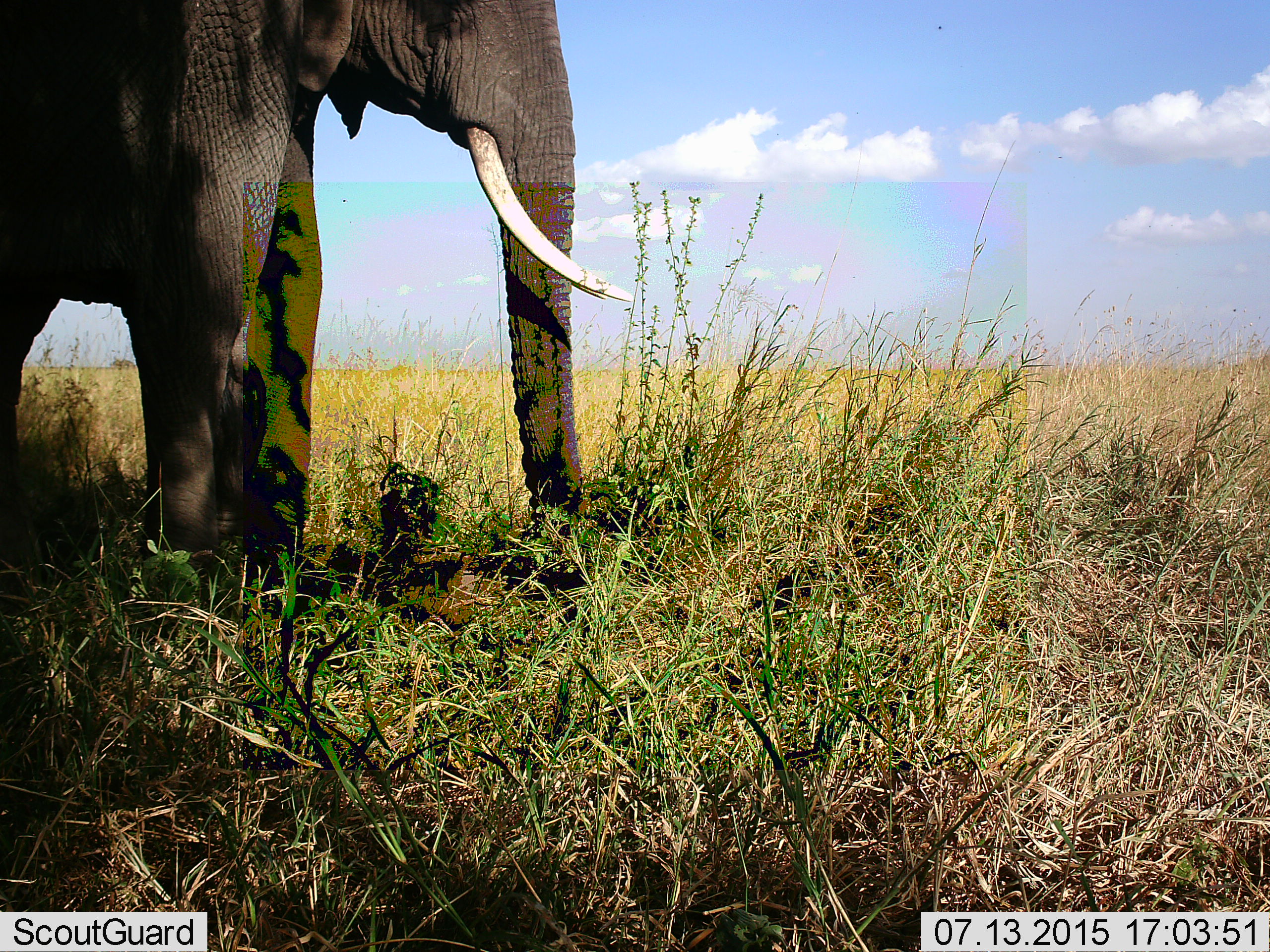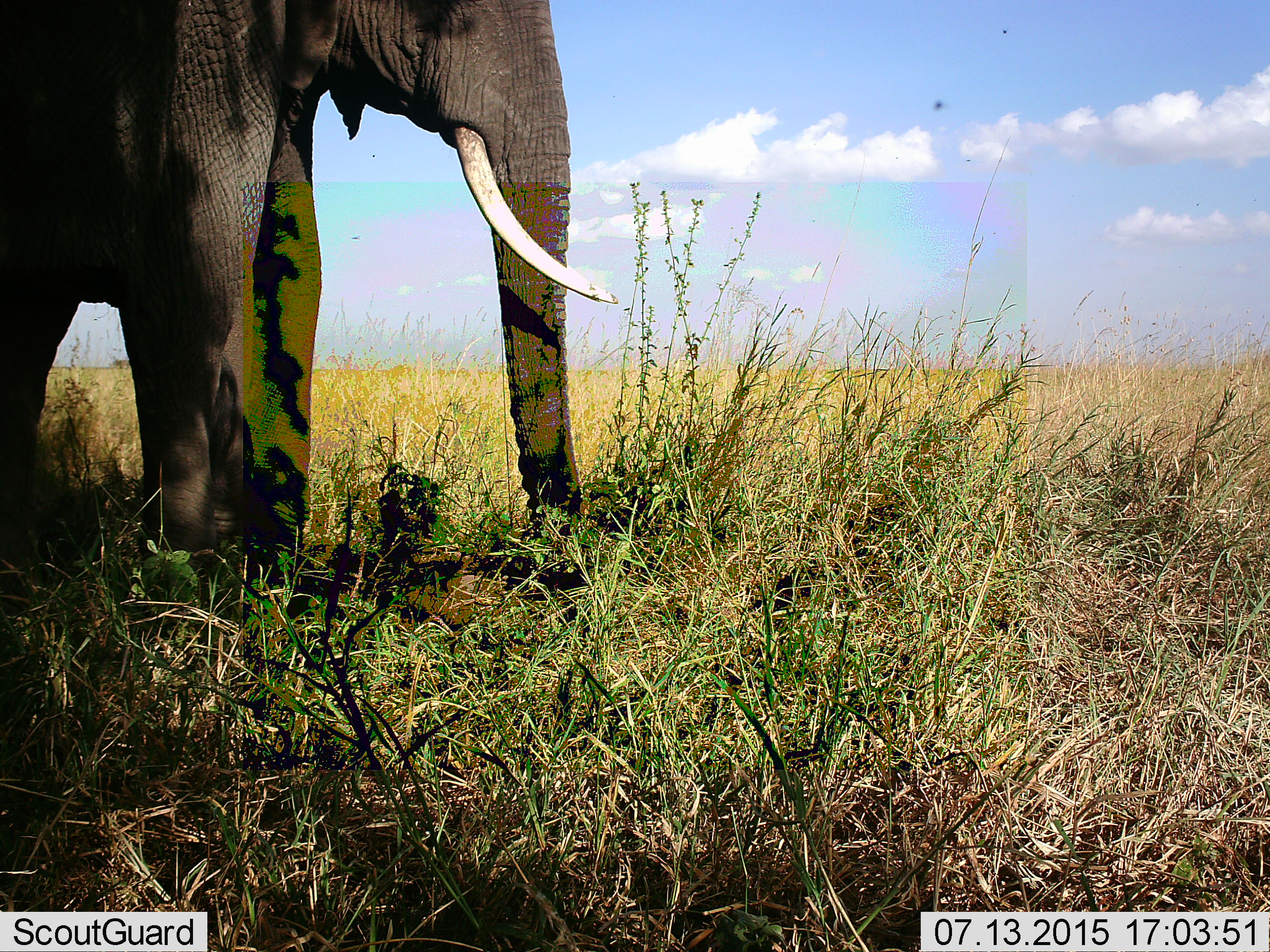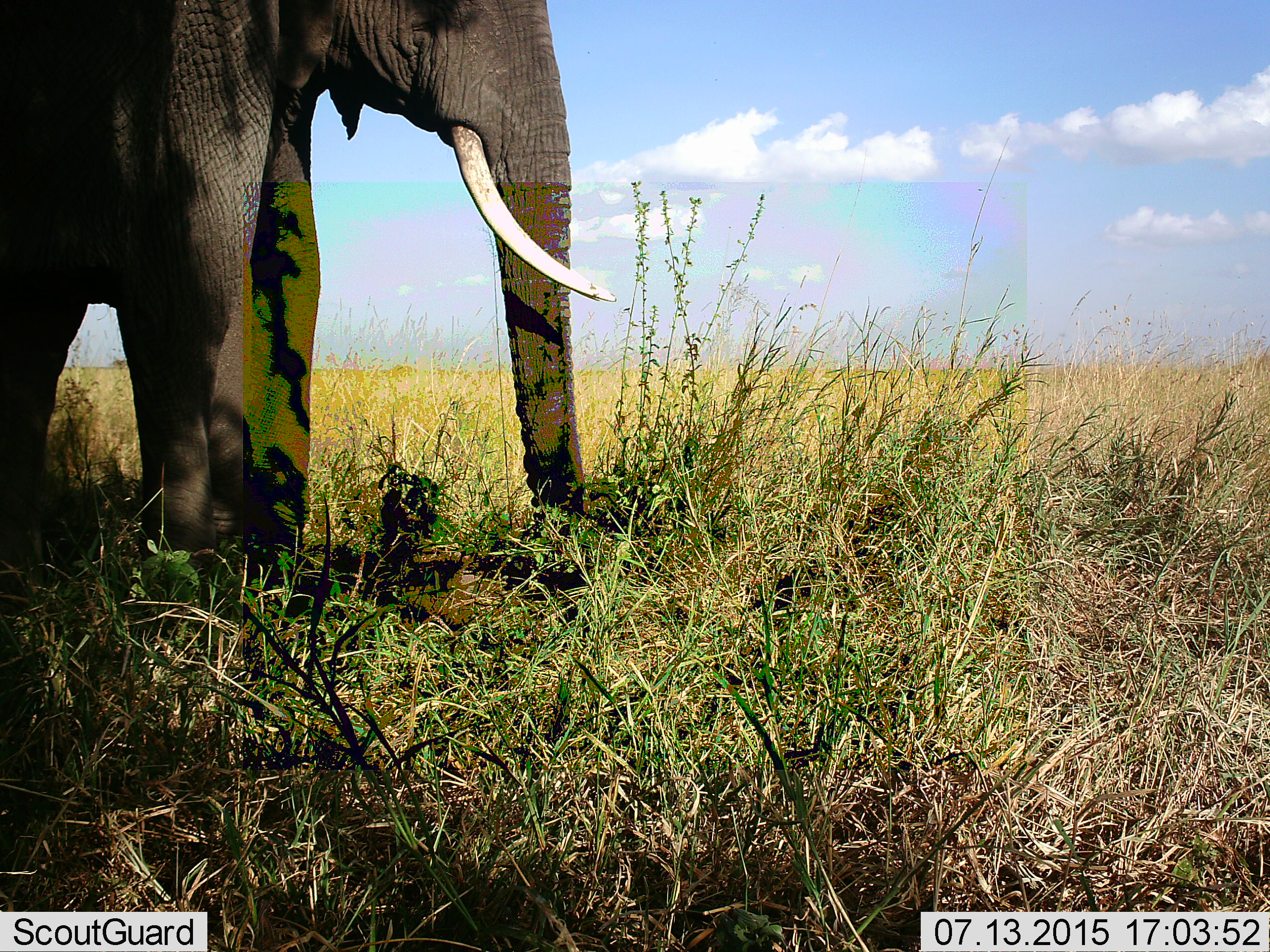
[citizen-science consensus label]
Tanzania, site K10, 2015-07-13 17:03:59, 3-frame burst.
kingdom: Animalia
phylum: Chordata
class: Mammalia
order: Proboscidea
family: Elephantidae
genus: Loxodonta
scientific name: Loxodonta africana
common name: african bush elephant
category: elephant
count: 1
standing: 89%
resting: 0%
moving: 0%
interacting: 0%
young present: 0%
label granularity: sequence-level